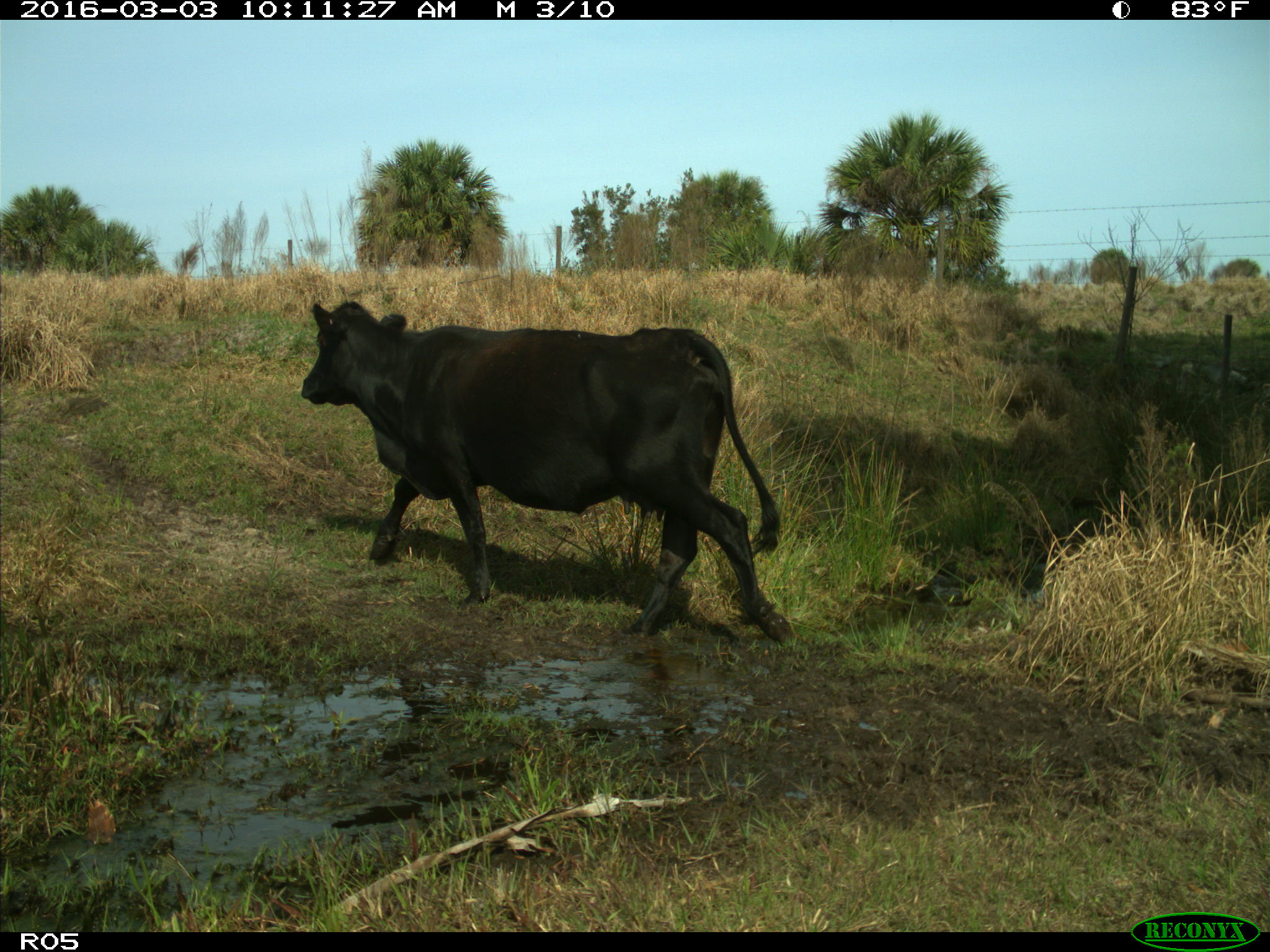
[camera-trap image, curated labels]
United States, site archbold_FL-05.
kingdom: Animalia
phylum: Chordata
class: Mammalia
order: Artiodactyla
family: Bovidae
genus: Bos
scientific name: Bos taurus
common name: domestic cow